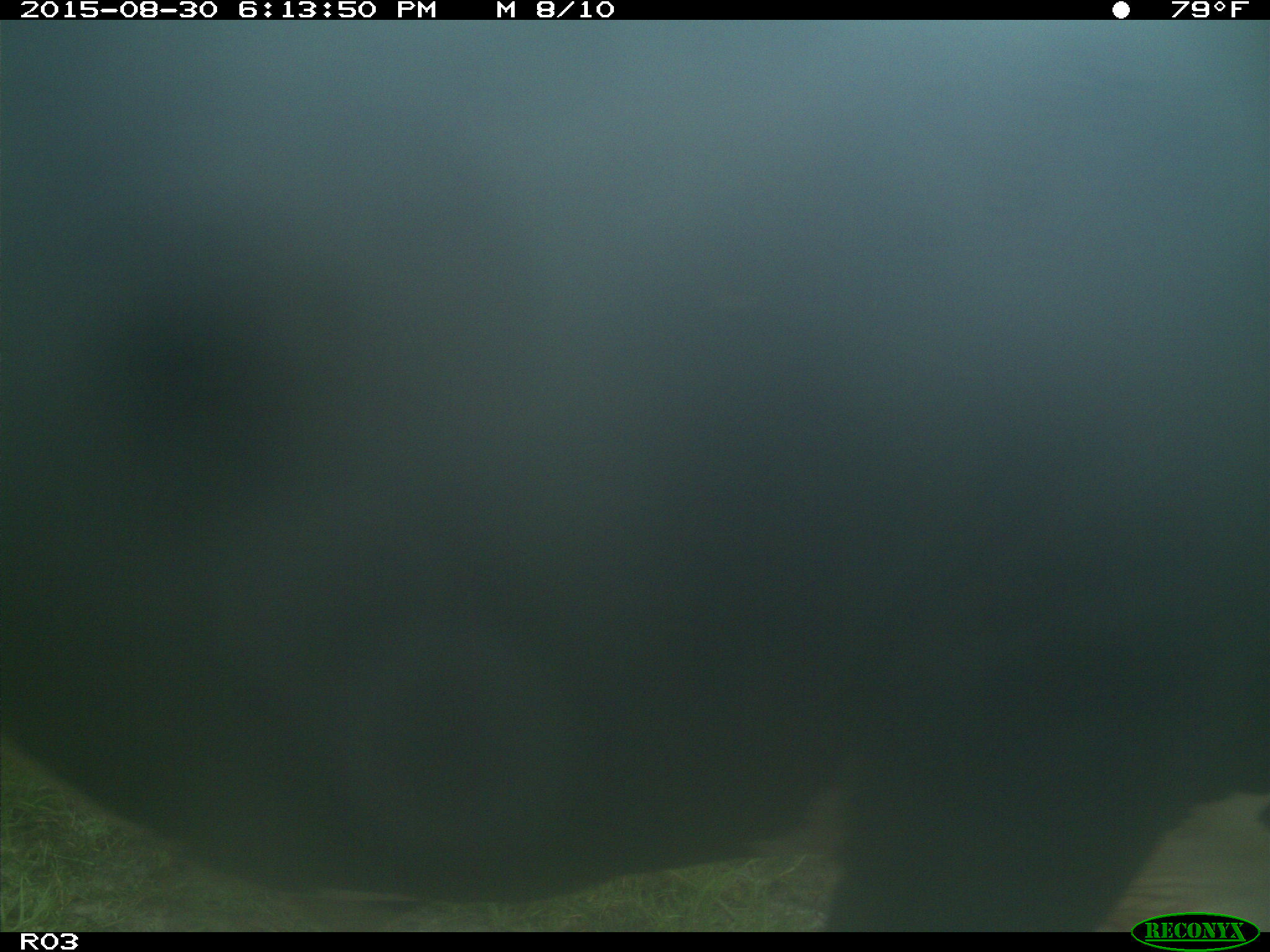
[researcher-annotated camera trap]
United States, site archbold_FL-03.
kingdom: Animalia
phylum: Chordata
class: Mammalia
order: Artiodactyla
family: Bovidae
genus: Bos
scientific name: Bos taurus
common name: domestic cow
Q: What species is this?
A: Bos taurus (domestic cow).